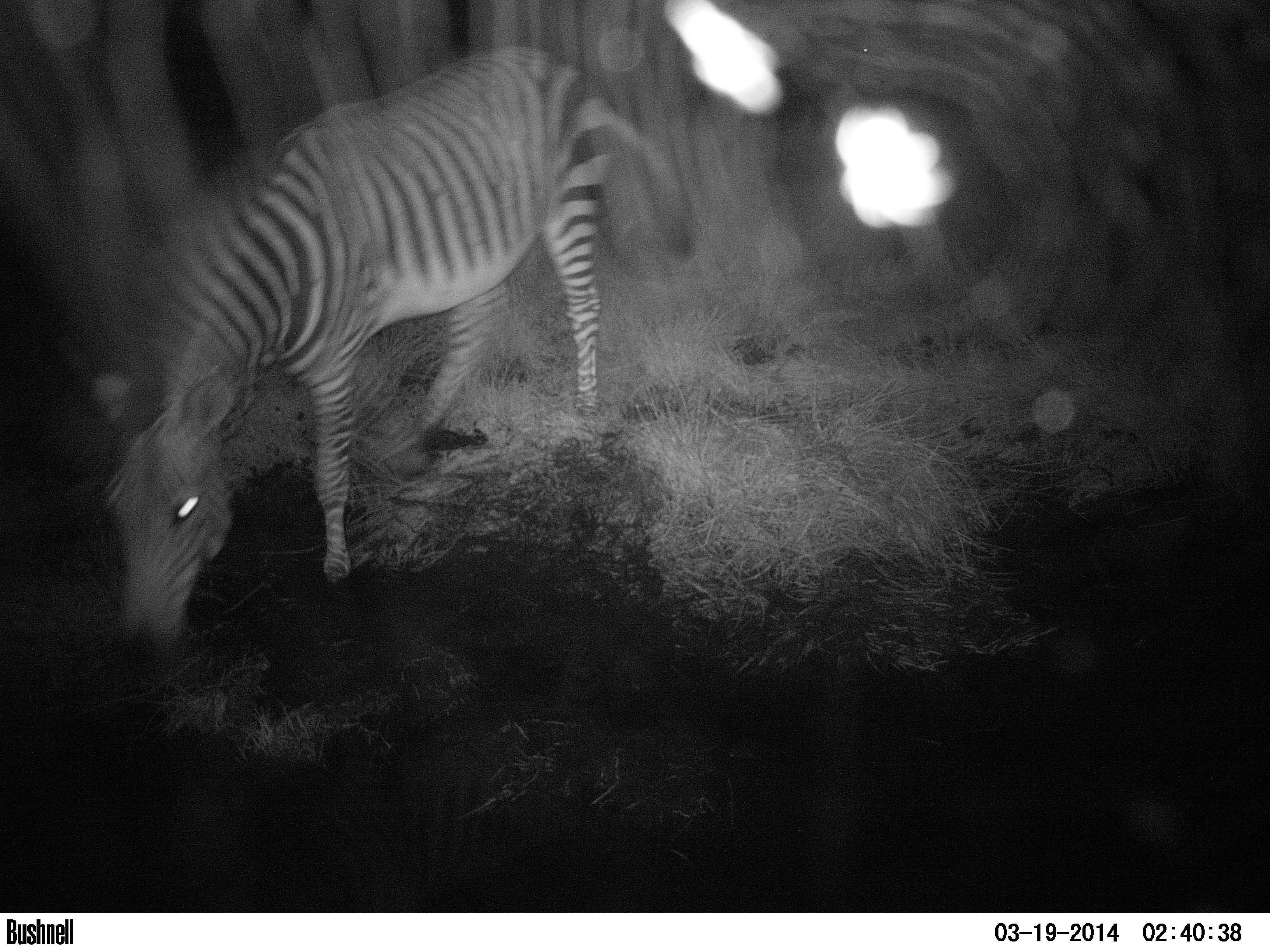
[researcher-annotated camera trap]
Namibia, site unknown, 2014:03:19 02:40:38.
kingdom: Animalia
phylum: Chordata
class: Mammalia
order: Perissodactyla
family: Equidae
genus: Equus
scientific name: Equus zebra hartmannae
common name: hartmann's mountain zebra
Equus zebra hartmannae (hartmann's mountain zebra).